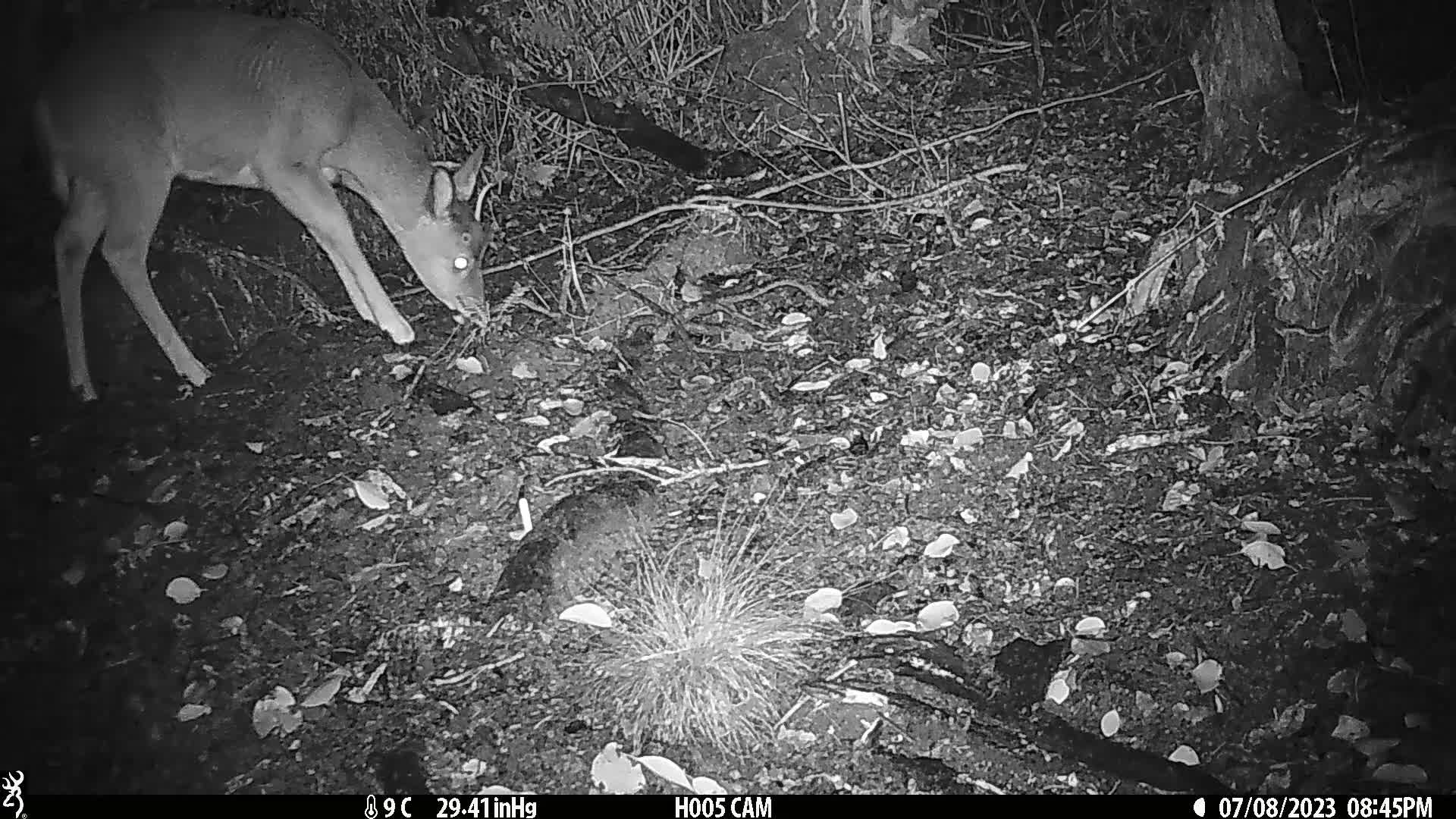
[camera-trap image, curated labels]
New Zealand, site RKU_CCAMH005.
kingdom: Animalia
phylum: Chordata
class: Mammalia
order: Artiodactyla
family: Cervidae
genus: Odocoileus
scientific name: Odocoileus virginianus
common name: white-tailed deer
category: white tailed deer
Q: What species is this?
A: White tailed deer (white-tailed deer) (Odocoileus virginianus).